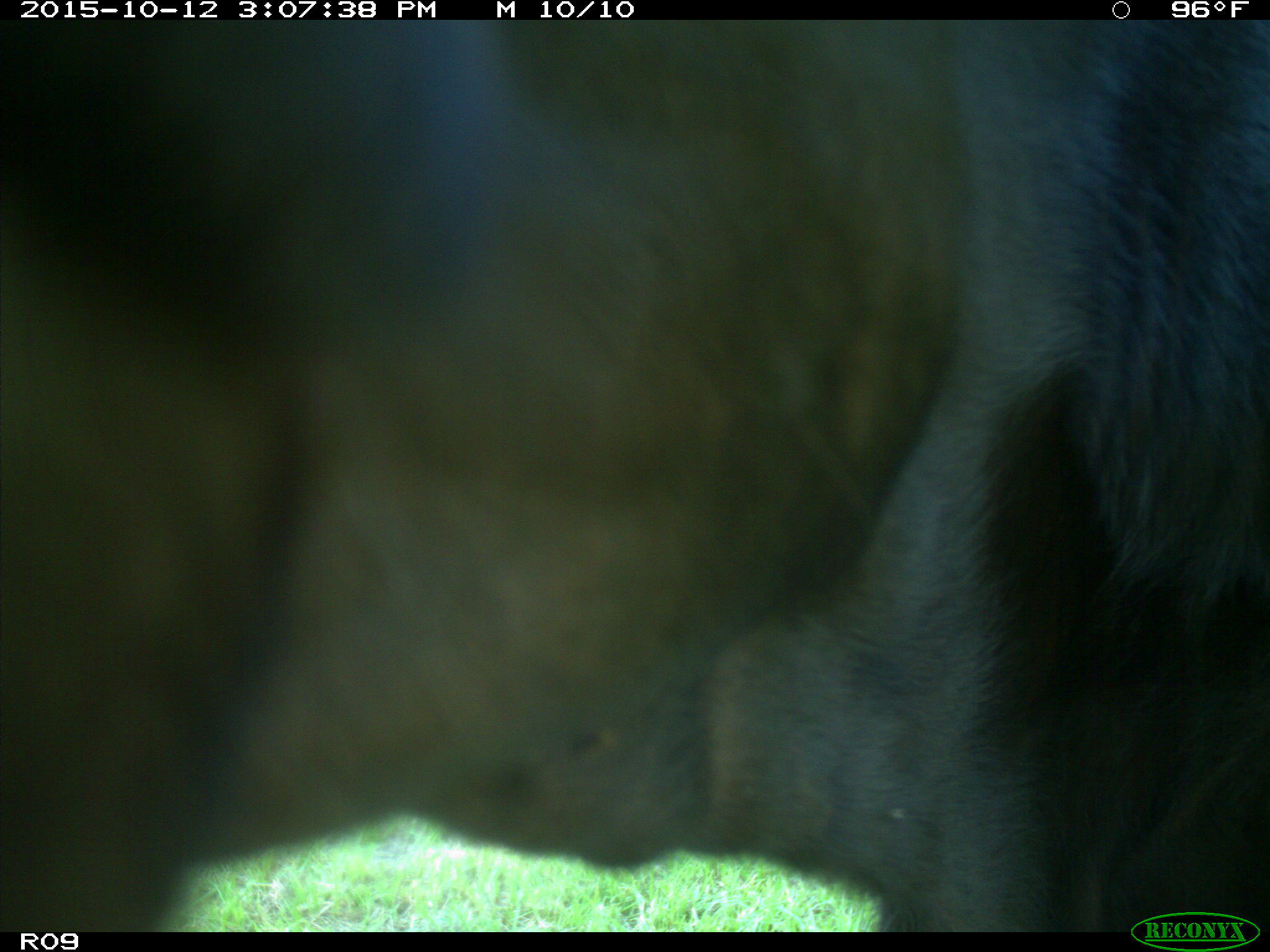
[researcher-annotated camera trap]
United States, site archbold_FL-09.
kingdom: Animalia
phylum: Chordata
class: Mammalia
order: Artiodactyla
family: Bovidae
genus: Bos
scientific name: Bos taurus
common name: domestic cow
Bos taurus (domestic cow).